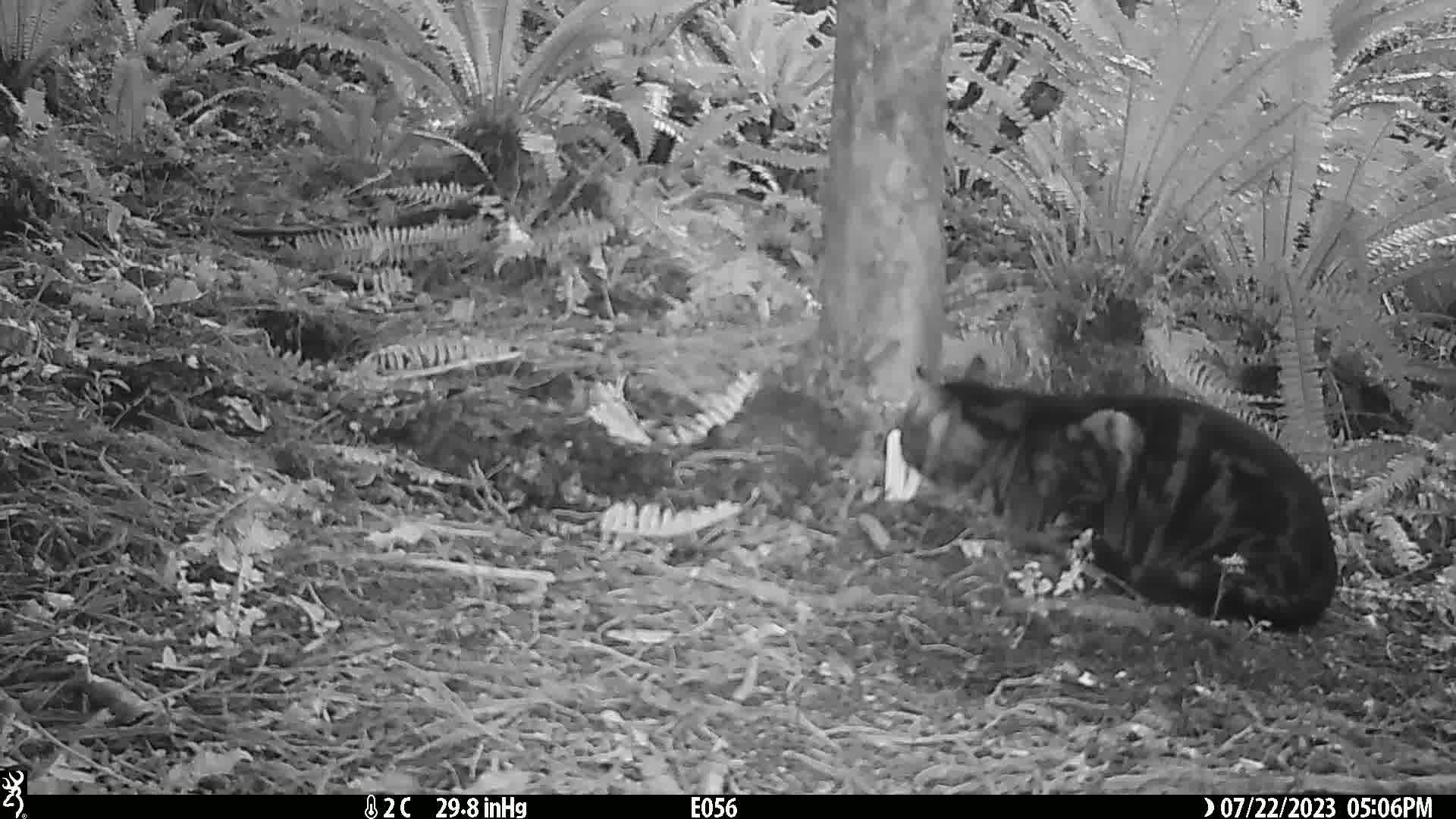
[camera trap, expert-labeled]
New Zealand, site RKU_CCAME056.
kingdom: Animalia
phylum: Chordata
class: Mammalia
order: Carnivora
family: Felidae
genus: Felis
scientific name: Felis catus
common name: domestic cat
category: cat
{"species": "cat (domestic cat) (Felis catus)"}